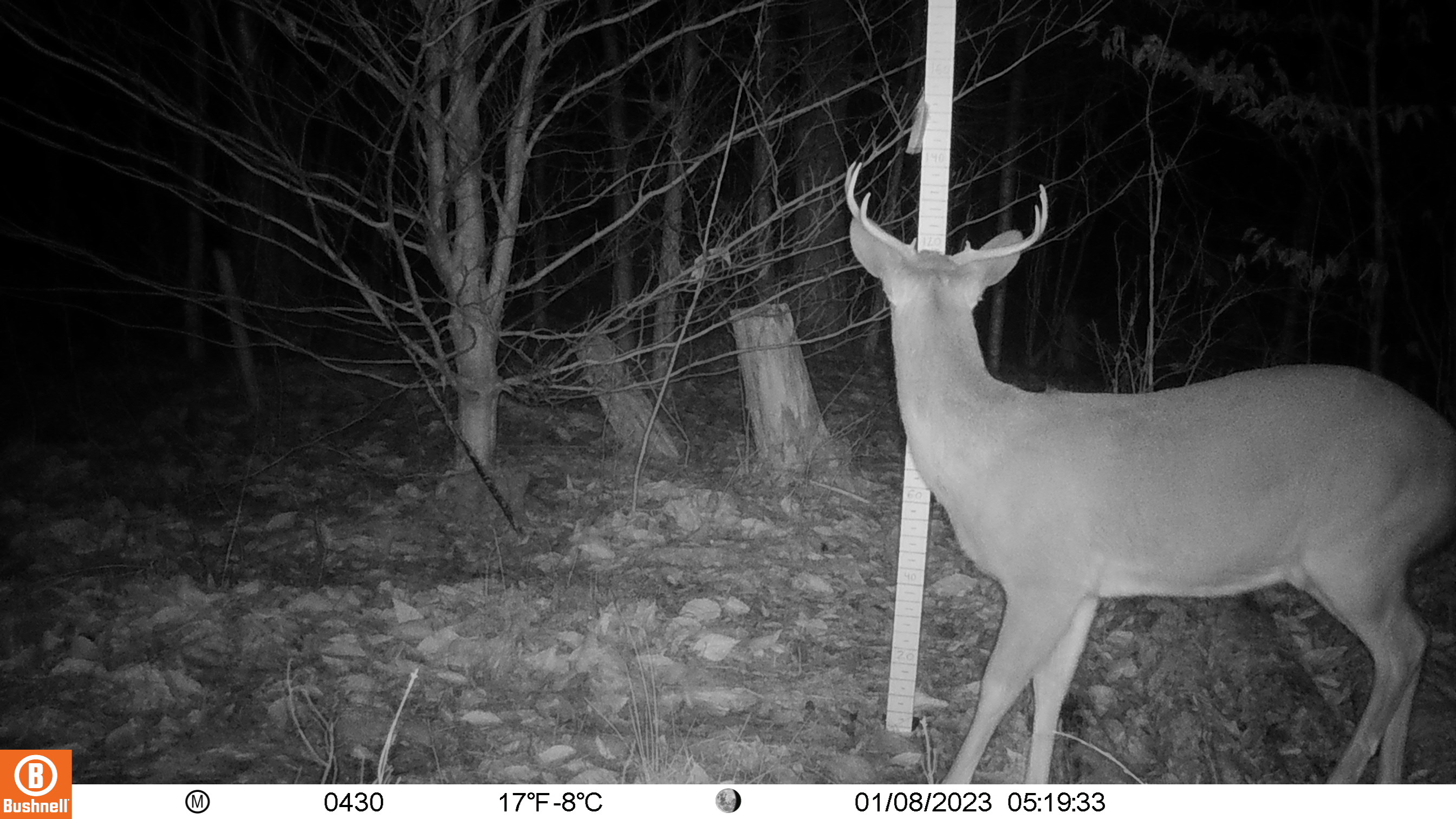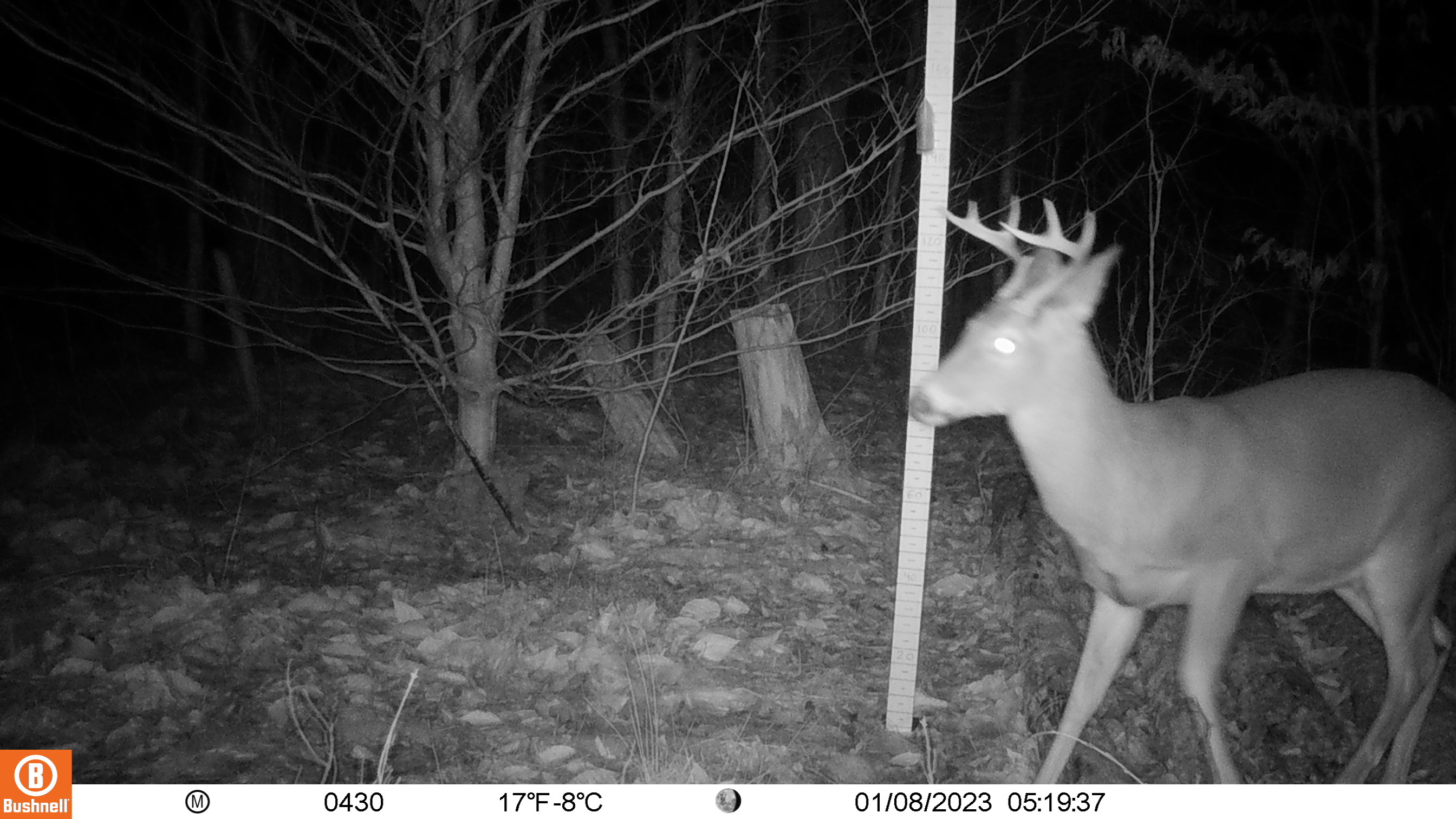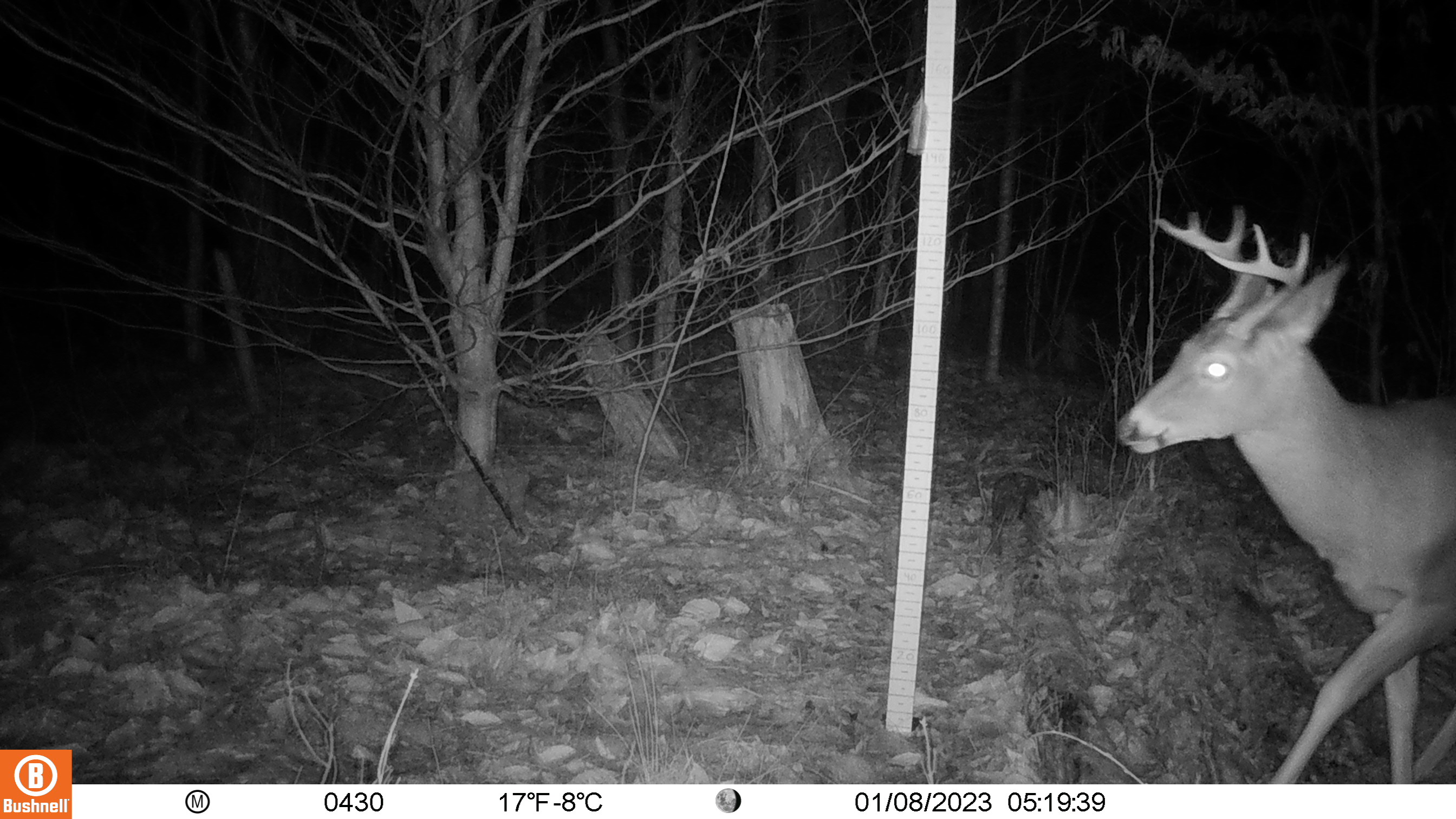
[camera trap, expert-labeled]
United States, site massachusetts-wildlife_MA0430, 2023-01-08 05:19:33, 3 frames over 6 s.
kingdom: Animalia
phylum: Chordata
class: Mammalia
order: Artiodactyla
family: Cervidae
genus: Odocoileus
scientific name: Odocoileus virginianus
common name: white-tailed deer